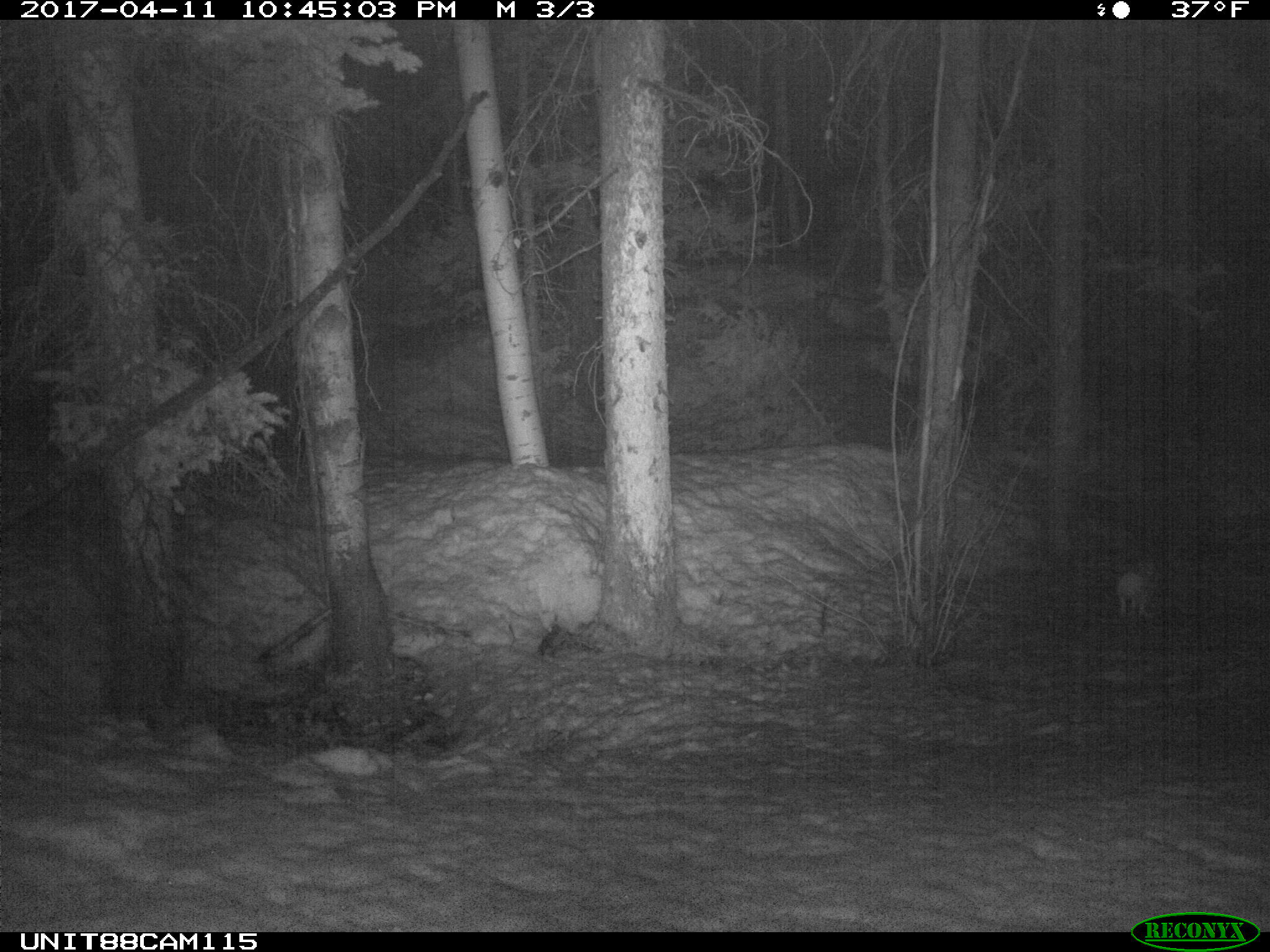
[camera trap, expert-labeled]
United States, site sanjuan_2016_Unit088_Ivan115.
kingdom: Animalia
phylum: Chordata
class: Mammalia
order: Lagomorpha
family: Leporidae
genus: Lepus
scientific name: Lepus americanus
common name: snowshoe hare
Lepus americanus (snowshoe hare).